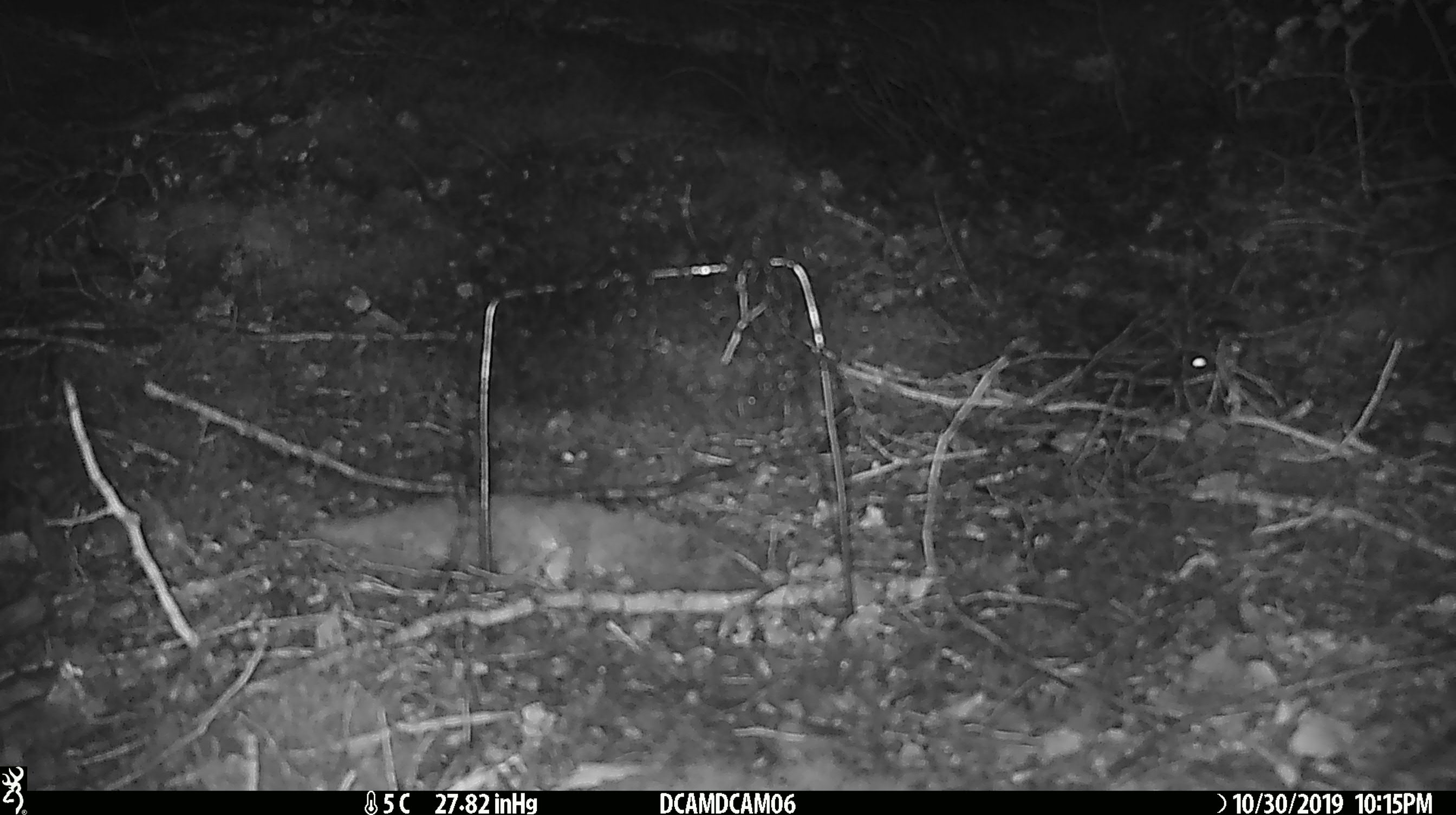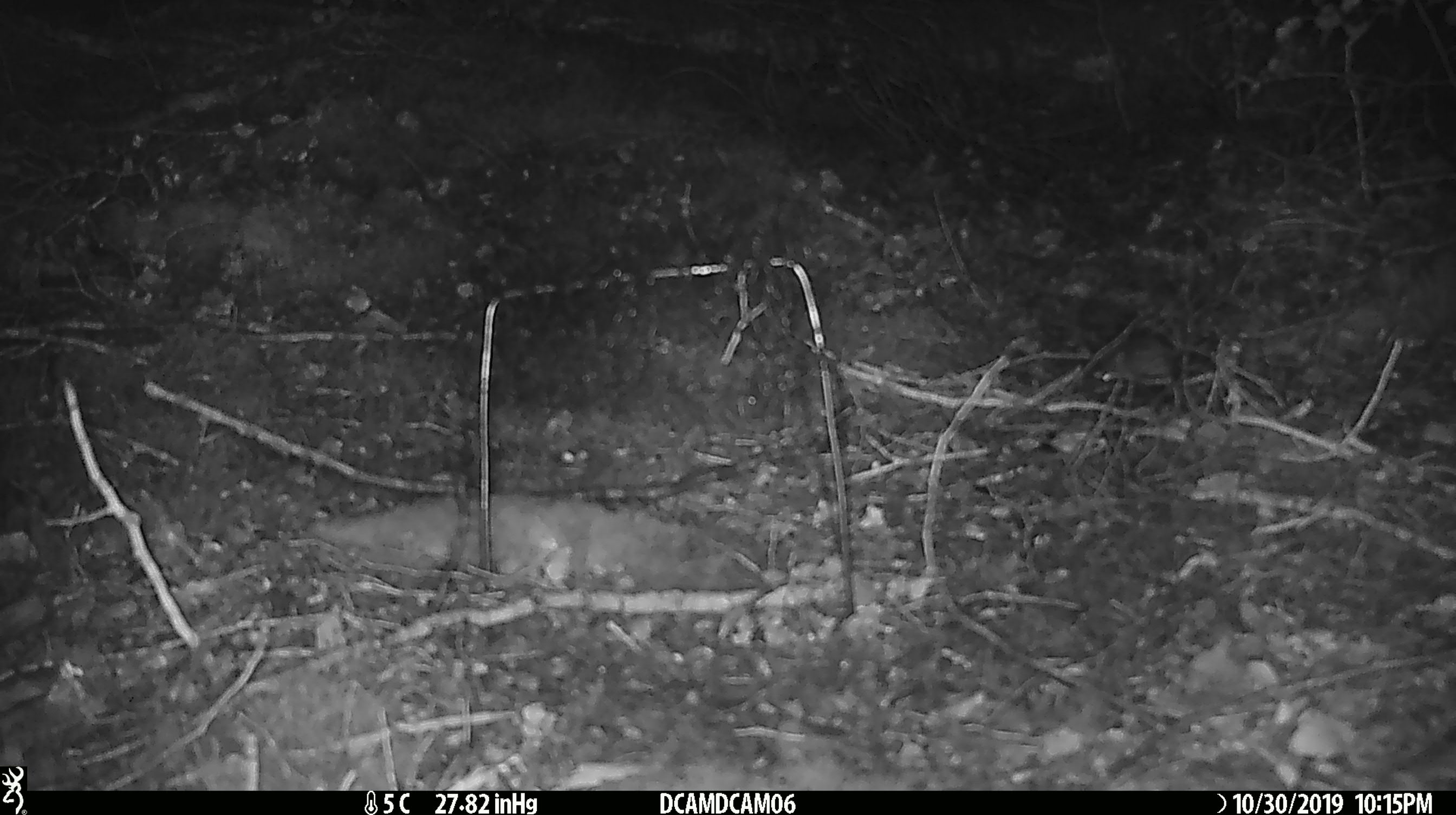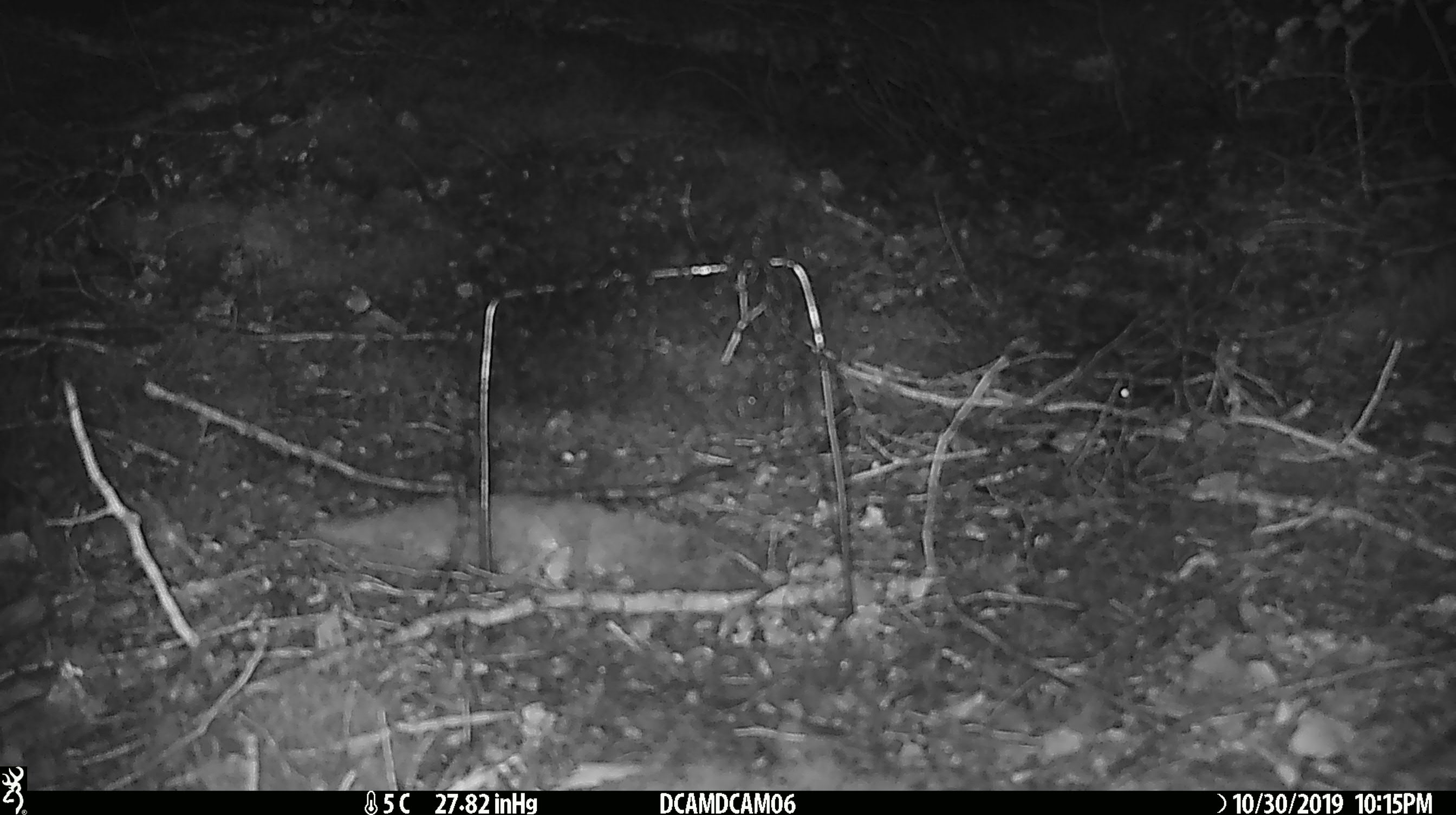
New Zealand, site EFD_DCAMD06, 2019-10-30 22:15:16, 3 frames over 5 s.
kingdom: Animalia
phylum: Chordata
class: Mammalia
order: Rodentia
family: Muridae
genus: Mus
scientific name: Mus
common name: mouse